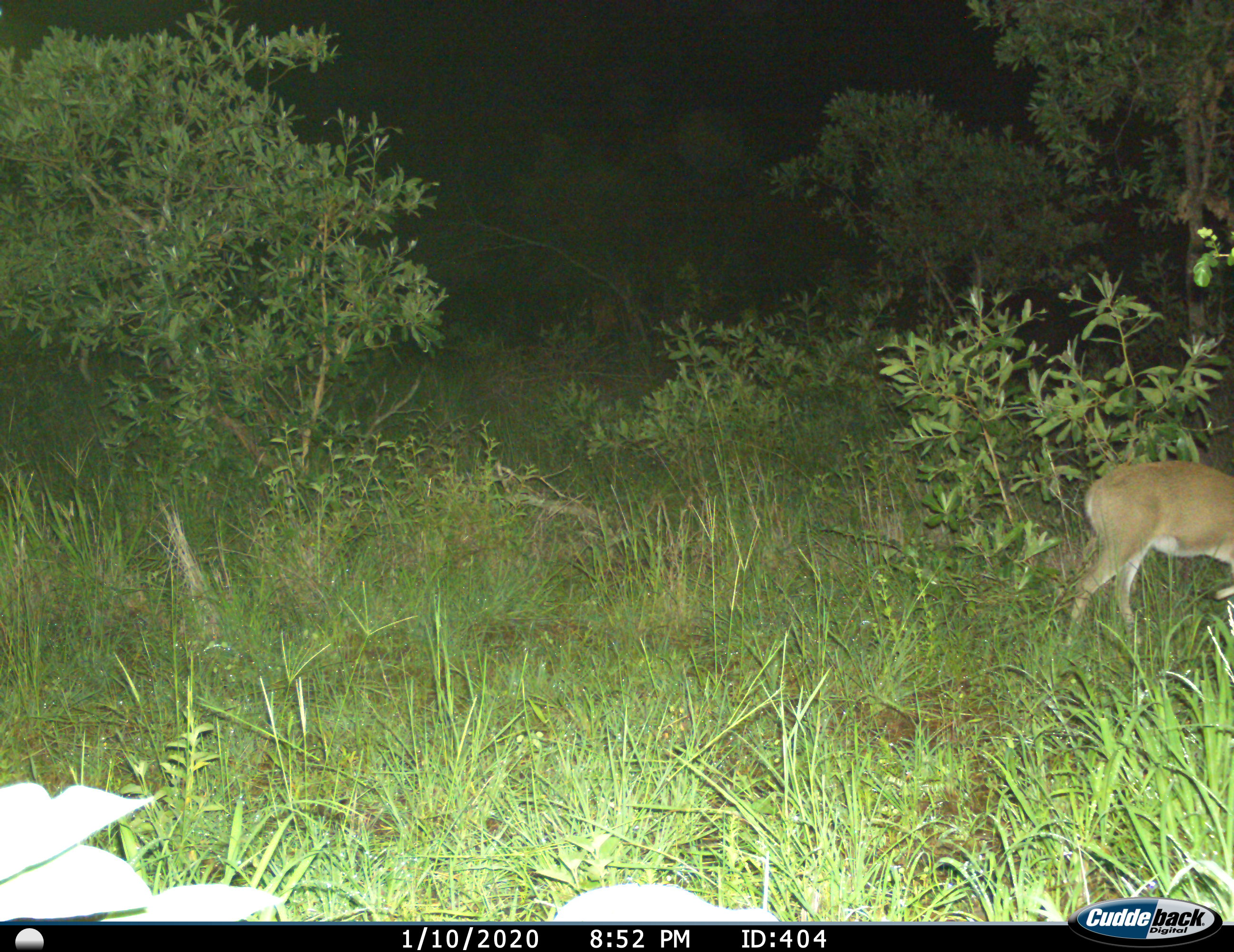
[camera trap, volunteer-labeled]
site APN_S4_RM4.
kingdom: Animalia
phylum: Chordata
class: Mammalia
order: Artiodactyla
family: Bovidae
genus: Sylvicapra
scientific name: Sylvicapra grimmia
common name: common duiker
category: duikercommongrey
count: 1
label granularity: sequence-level